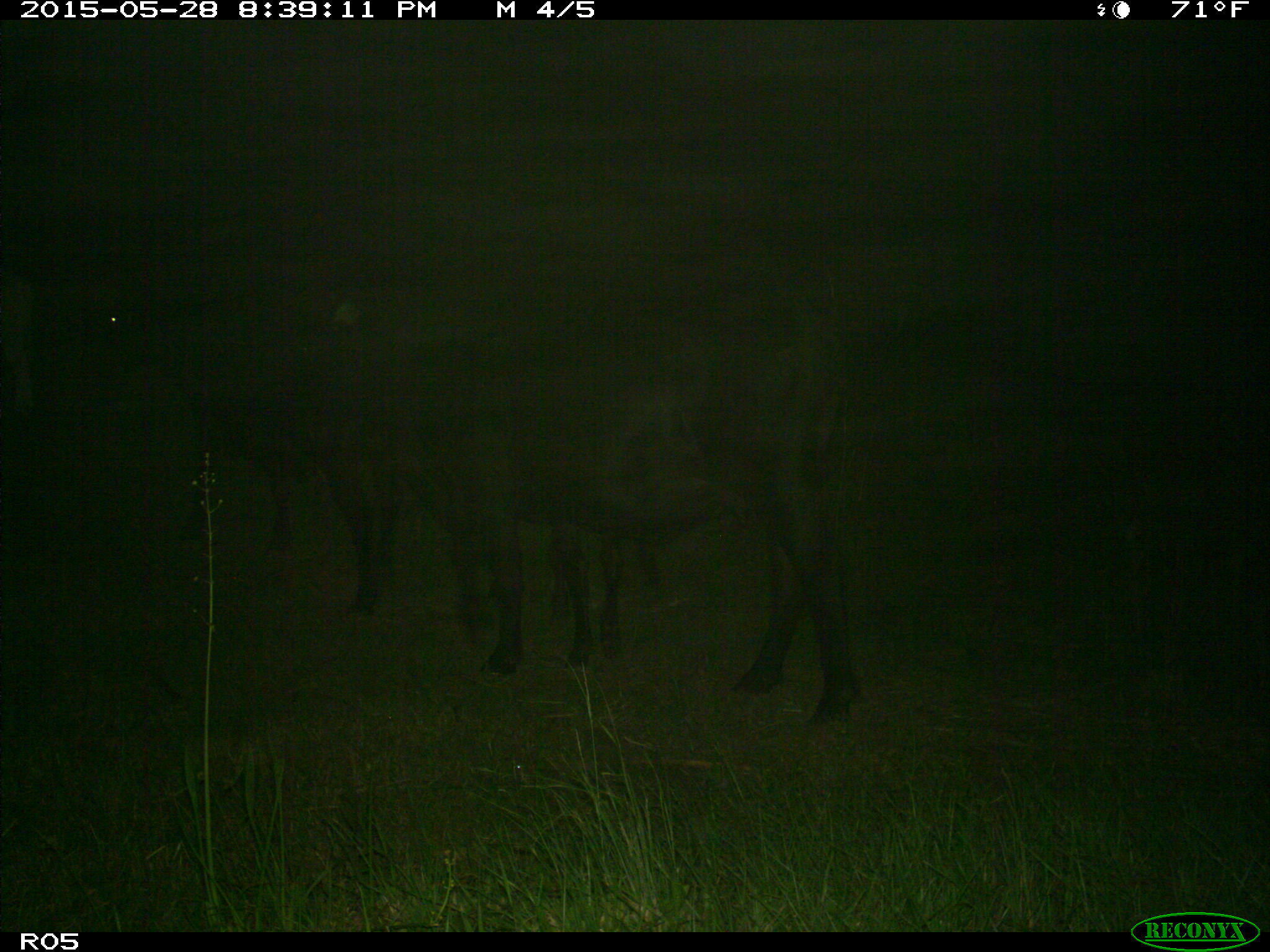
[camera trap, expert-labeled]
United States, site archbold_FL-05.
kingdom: Animalia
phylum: Chordata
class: Mammalia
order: Artiodactyla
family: Bovidae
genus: Bos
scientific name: Bos taurus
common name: domestic cow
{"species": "Bos taurus (domestic cow)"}